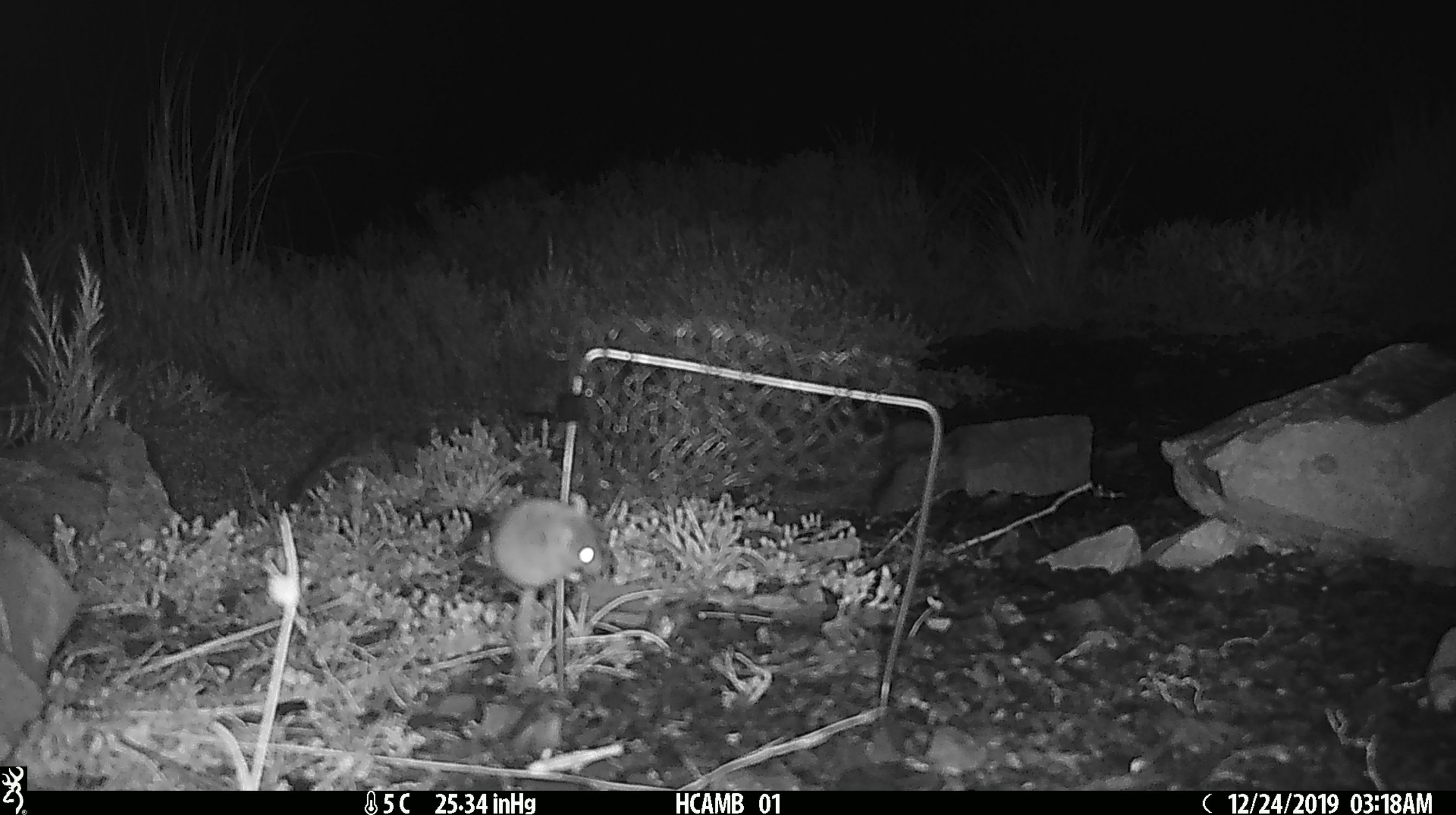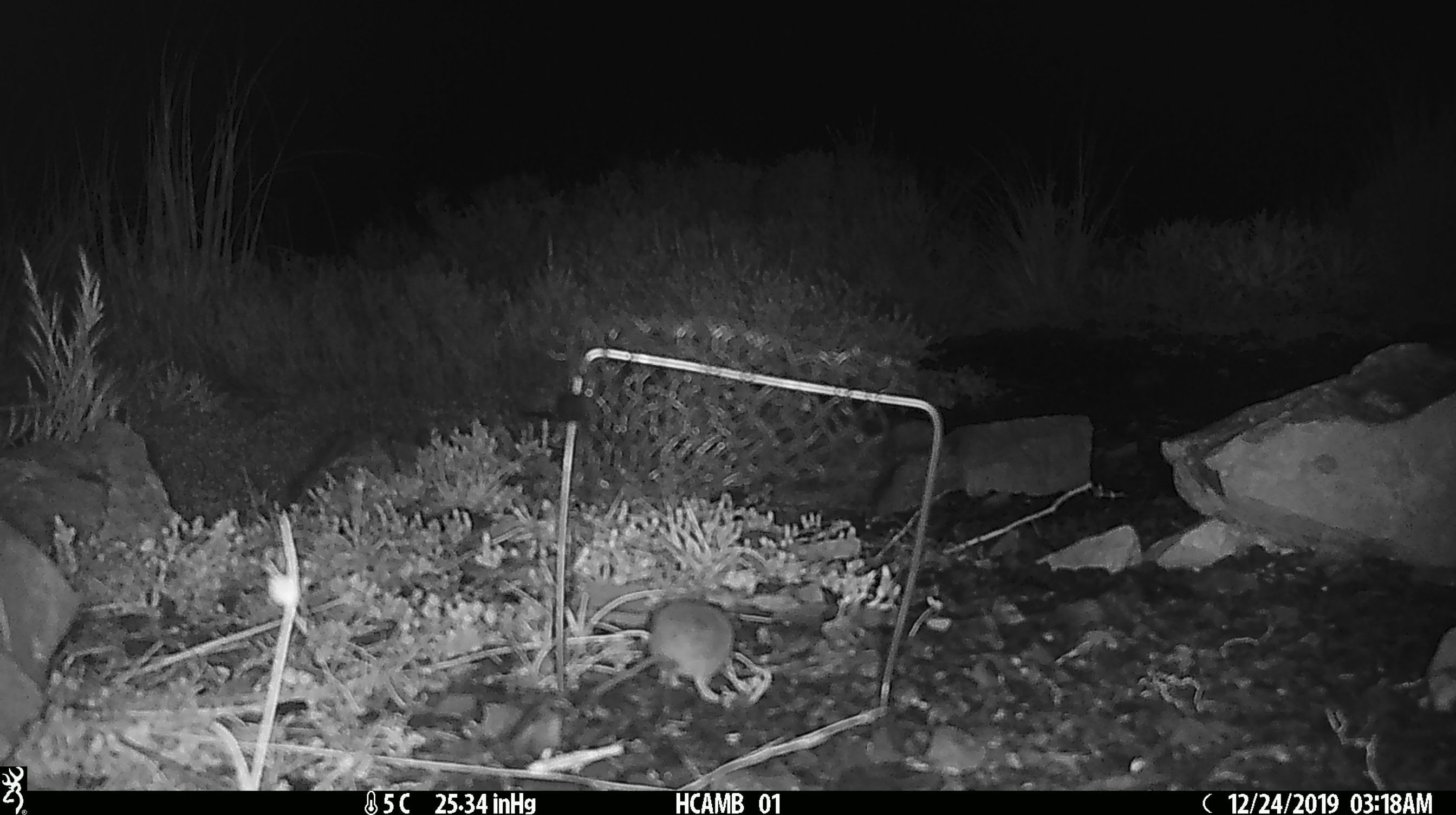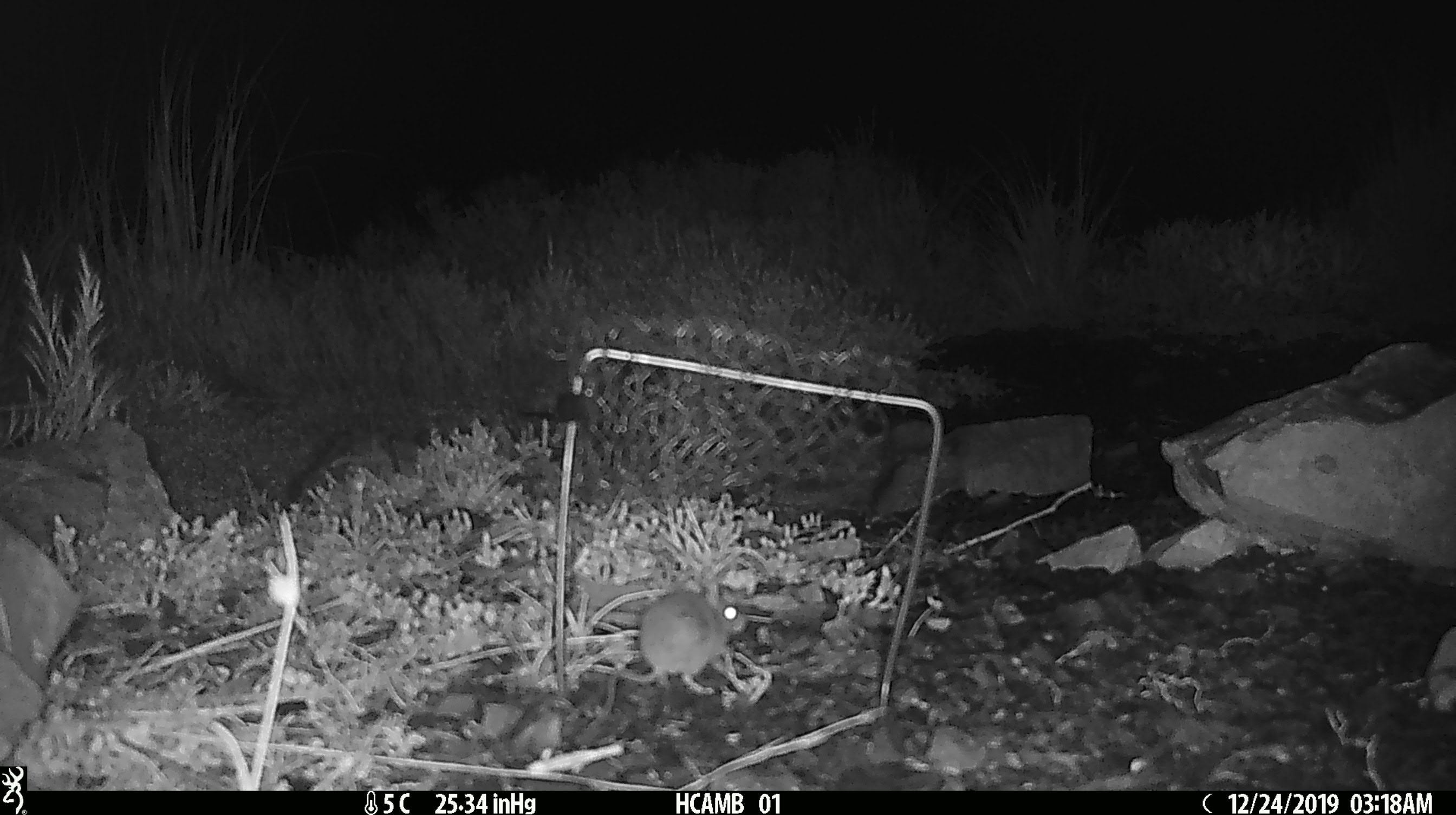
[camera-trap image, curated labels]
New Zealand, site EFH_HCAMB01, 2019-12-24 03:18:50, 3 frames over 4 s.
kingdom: Animalia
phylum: Chordata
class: Mammalia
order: Rodentia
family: Muridae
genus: Mus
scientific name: Mus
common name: mouse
Mouse (Mus).